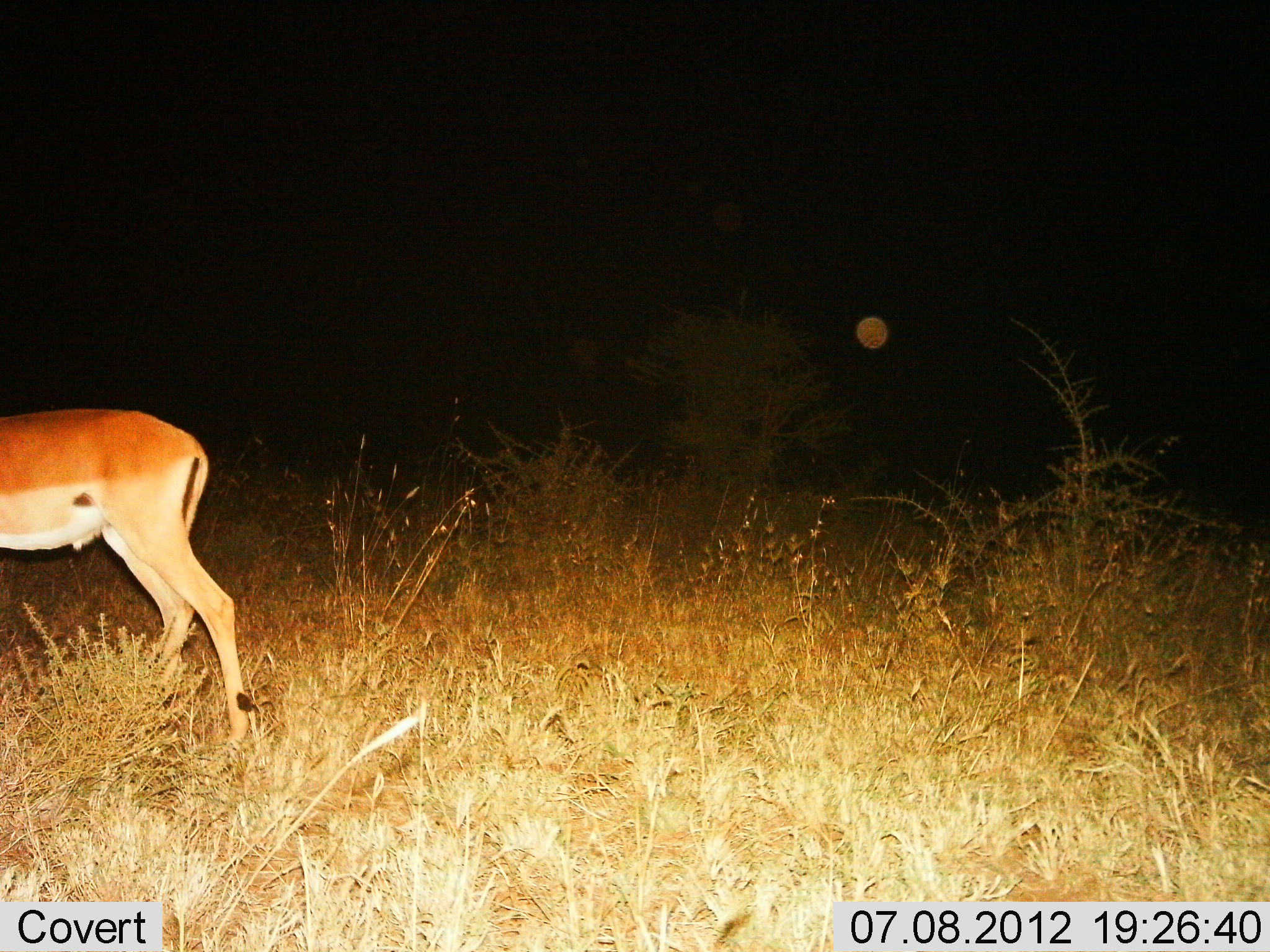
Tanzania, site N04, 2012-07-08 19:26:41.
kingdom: Animalia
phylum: Chordata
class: Mammalia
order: Artiodactyla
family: Bovidae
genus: Aepyceros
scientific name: Aepyceros melampus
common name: impala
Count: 1.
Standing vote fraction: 70%.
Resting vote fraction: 0%.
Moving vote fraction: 30%.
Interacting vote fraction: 0%.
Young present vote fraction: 0%.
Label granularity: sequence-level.